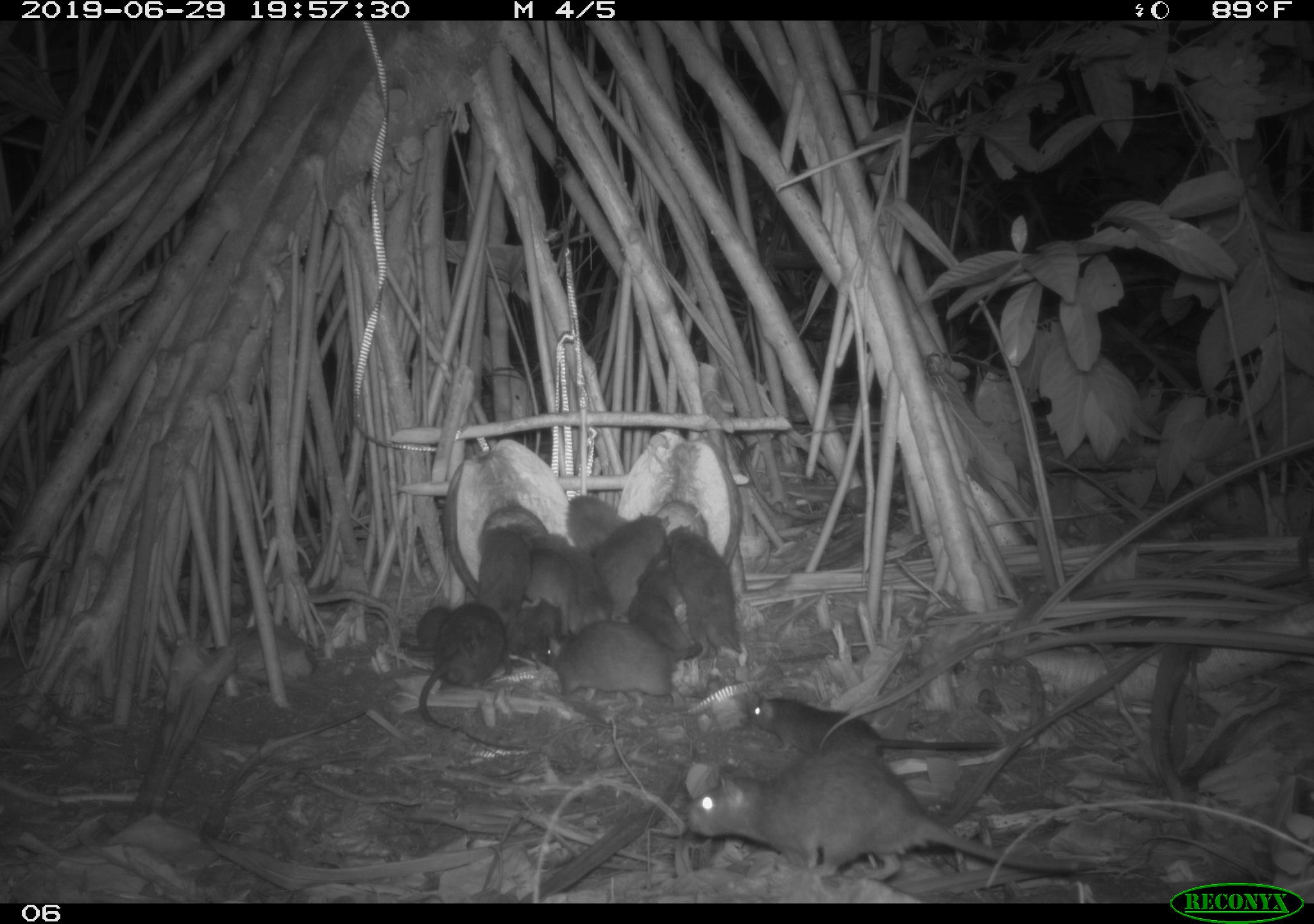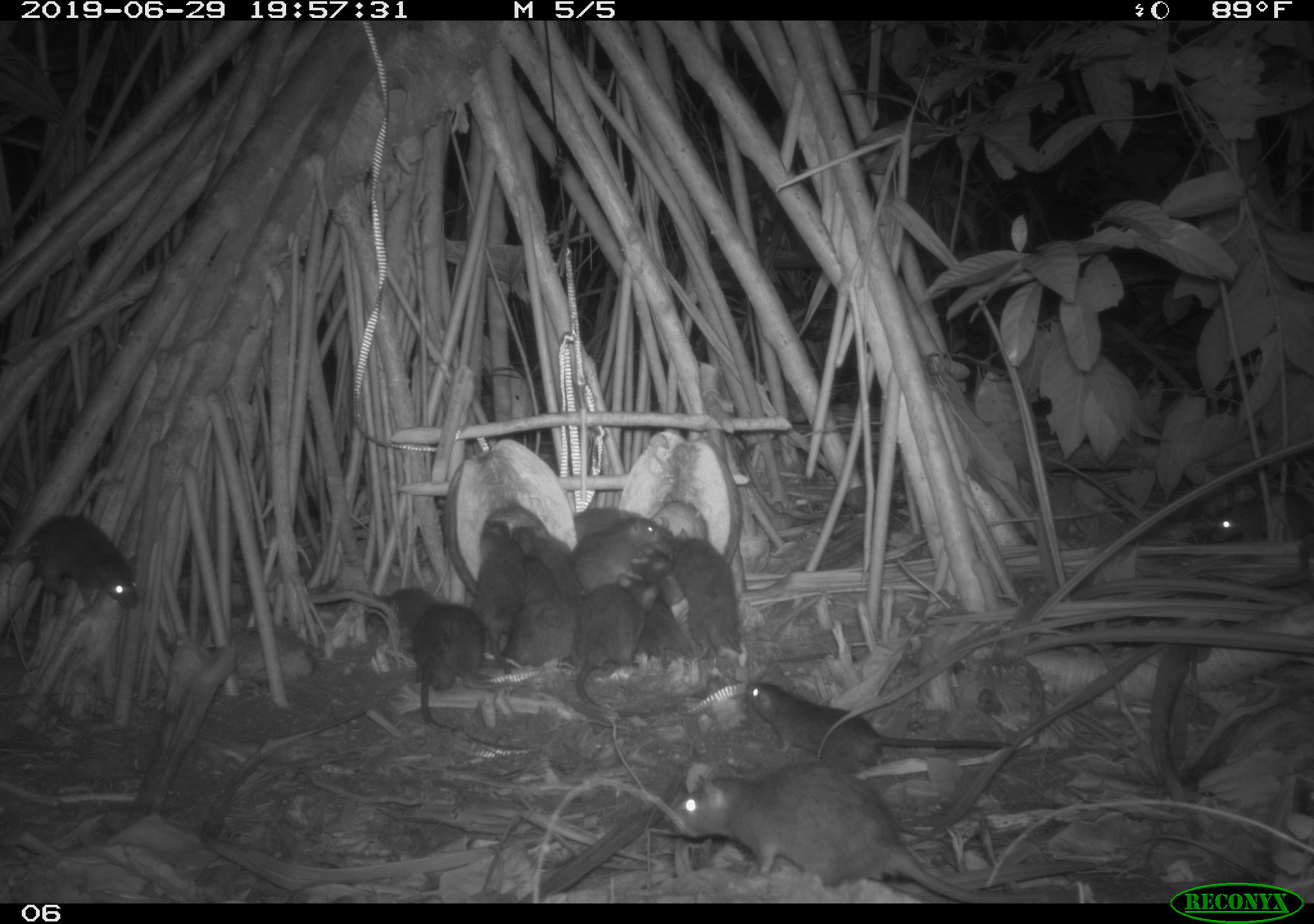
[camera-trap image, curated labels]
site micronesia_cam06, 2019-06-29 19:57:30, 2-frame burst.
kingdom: Animalia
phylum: Chordata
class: Mammalia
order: Rodentia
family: Muridae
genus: Rattus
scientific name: Rattus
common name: rat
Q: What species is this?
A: Rat (Rattus).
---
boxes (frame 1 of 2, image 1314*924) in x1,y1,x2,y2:
rat: 681,756,1102,886; 747,689,1007,774; 422,604,529,760; 536,619,706,705; 657,522,753,669; 626,543,706,694; 523,531,615,640; 594,508,673,617; 475,521,534,623; 501,599,574,677; 558,491,629,552; 393,600,457,655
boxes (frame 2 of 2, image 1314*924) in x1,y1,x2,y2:
rat: 657,759,1055,901; 742,672,1025,784; 409,597,529,755; 563,569,679,719; 3,506,147,622; 663,522,751,667; 505,545,580,678; 632,545,697,667; 1207,484,1314,551; 576,513,665,591; 469,511,516,651; 511,522,587,600; 574,498,677,551; 364,581,438,639